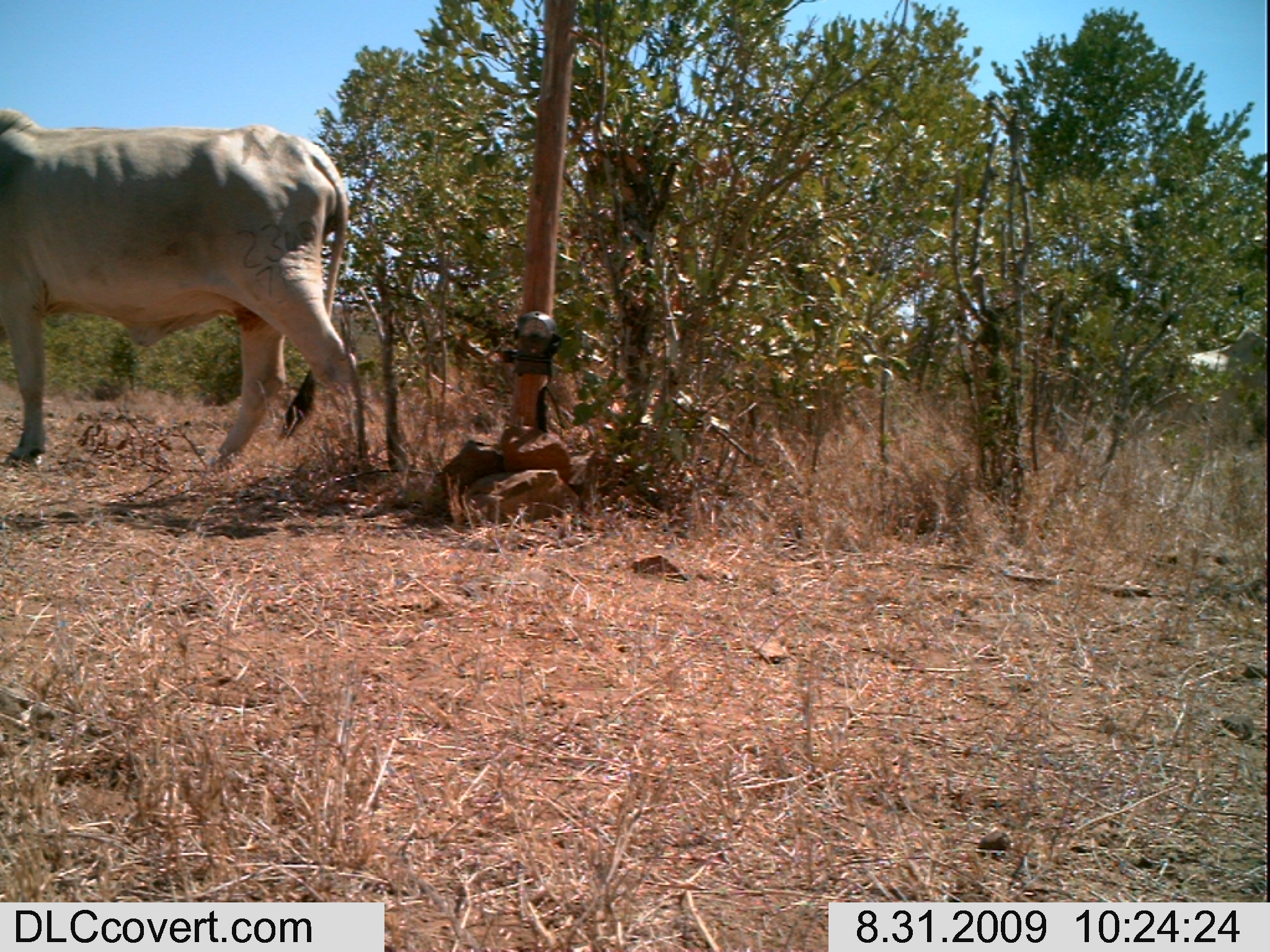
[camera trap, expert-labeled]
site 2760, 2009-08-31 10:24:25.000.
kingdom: Animalia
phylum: Chordata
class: Mammalia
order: Artiodactyla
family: Bovidae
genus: Bos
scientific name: Bos taurus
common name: domestic cattle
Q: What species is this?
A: Bos taurus (domestic cattle).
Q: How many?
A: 1.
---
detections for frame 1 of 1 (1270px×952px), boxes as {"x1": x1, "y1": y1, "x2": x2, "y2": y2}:
bos taurus: {"x1": 2, "y1": 109, "x2": 364, "y2": 468}